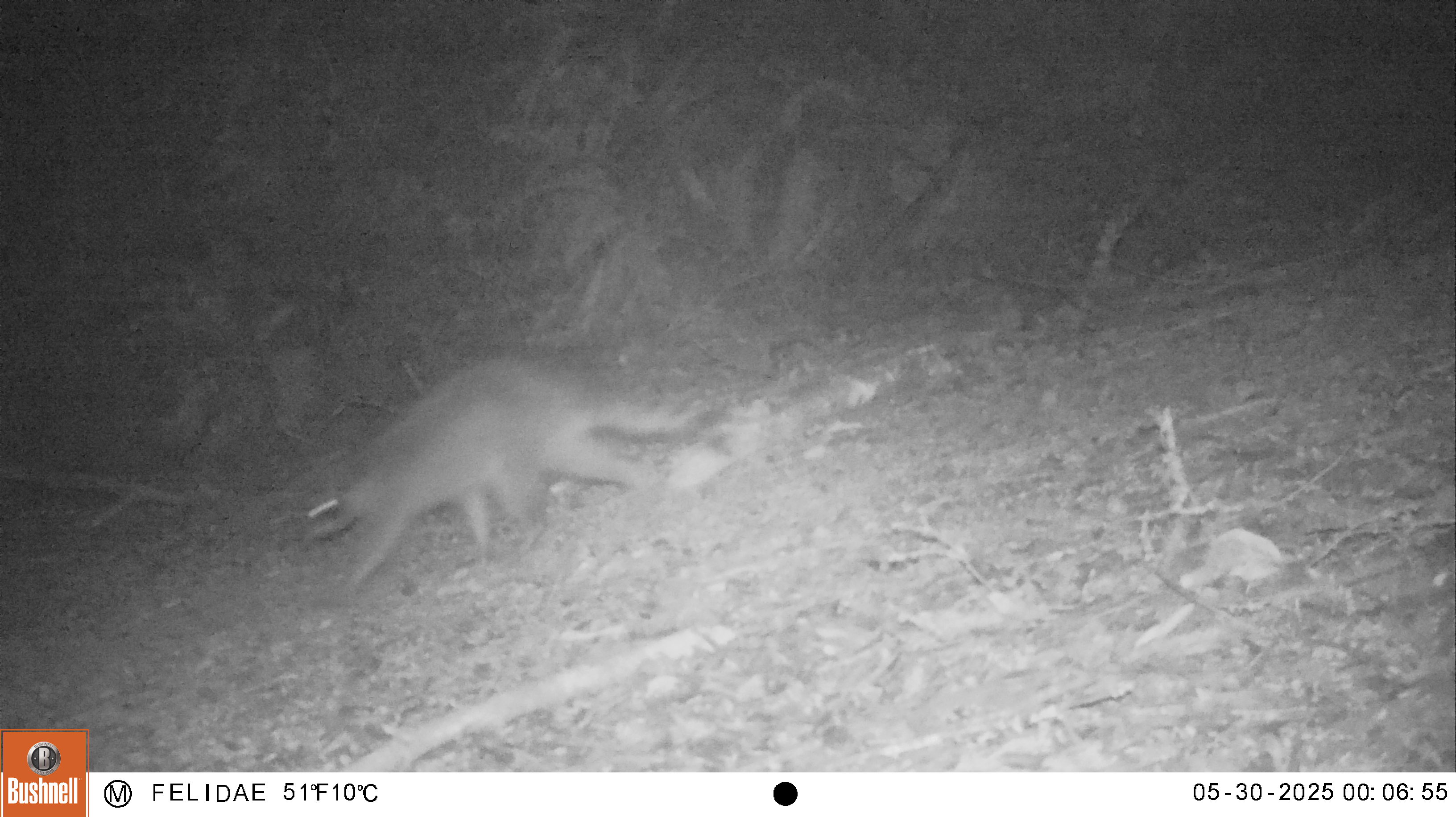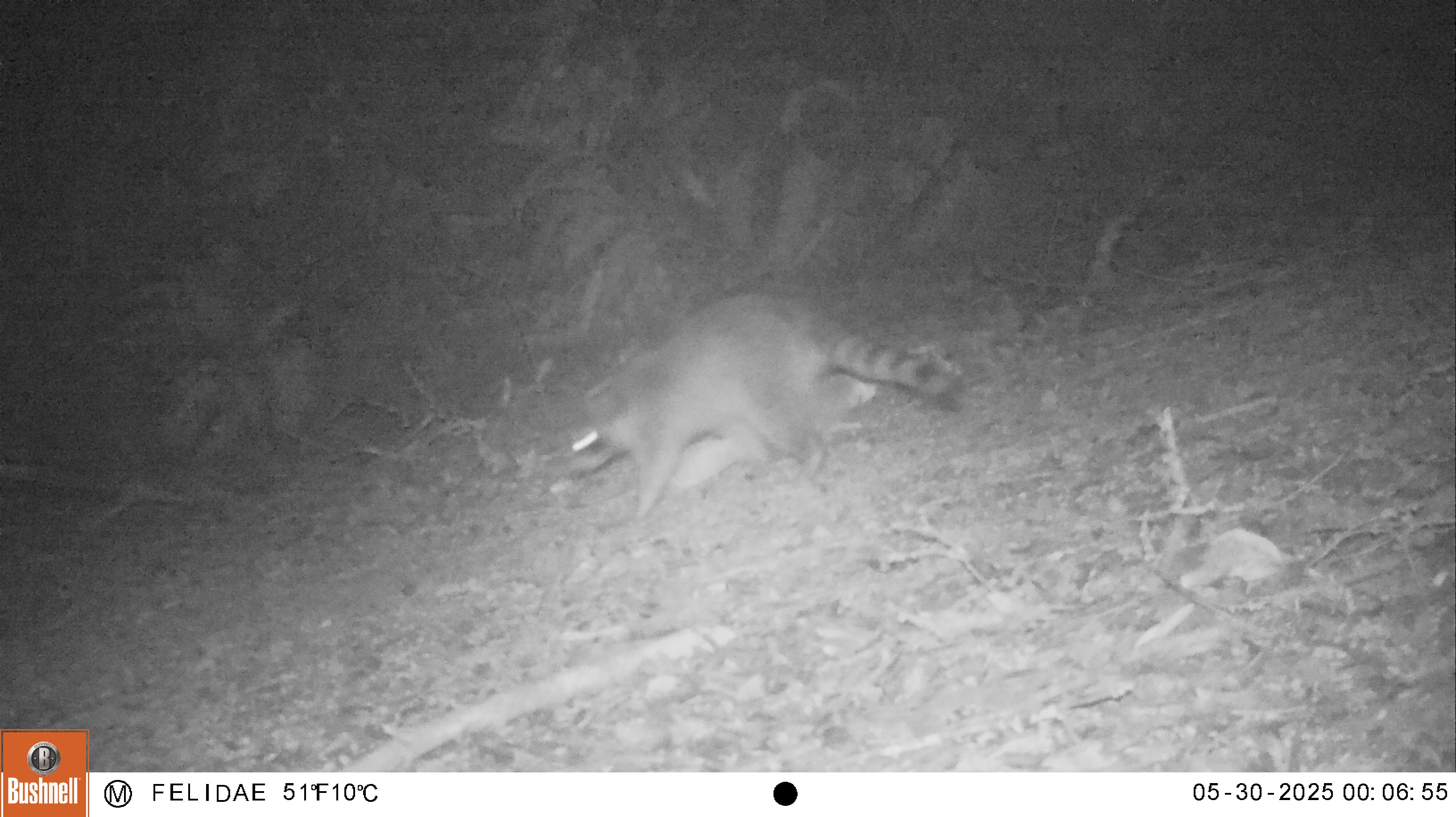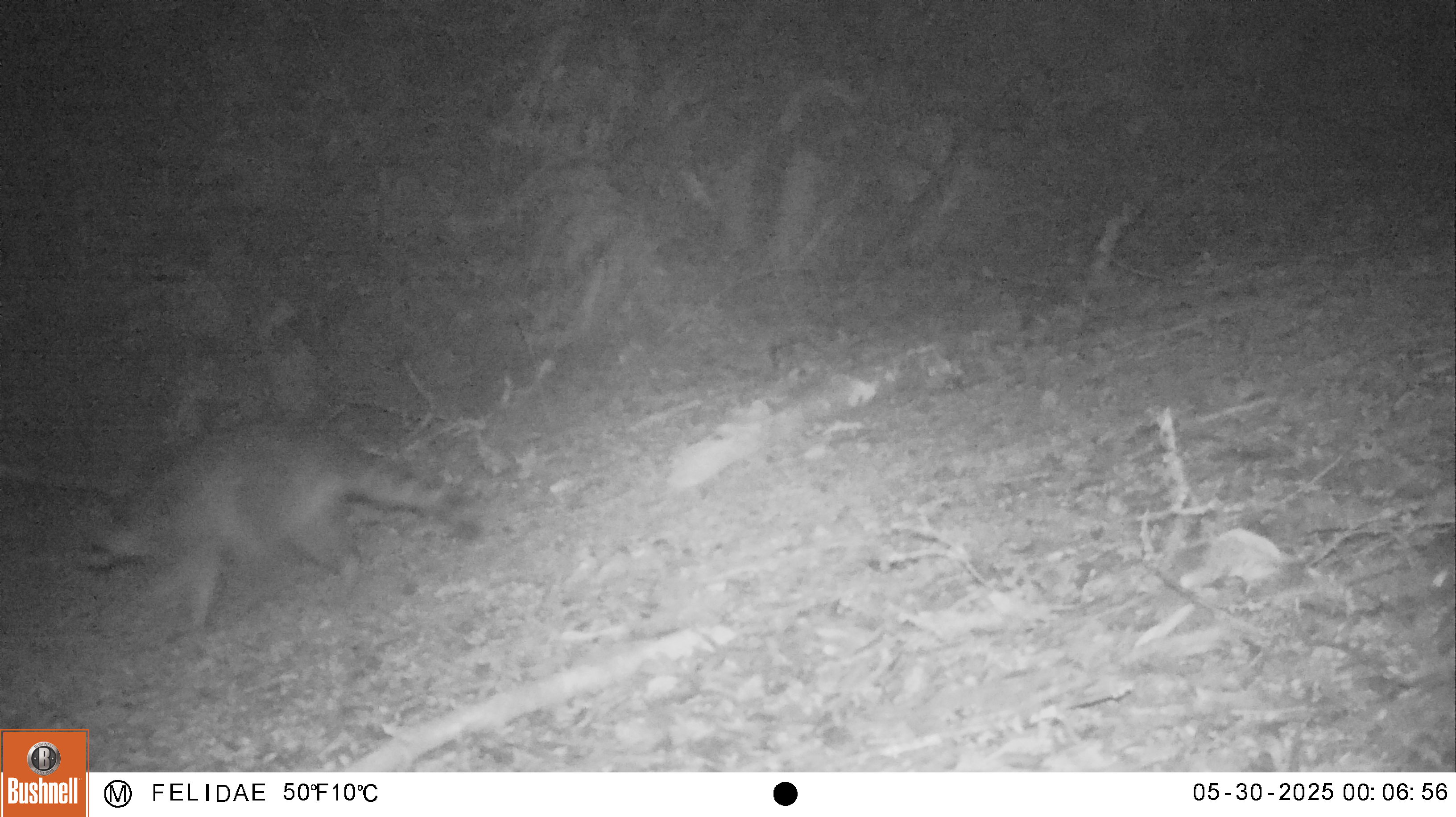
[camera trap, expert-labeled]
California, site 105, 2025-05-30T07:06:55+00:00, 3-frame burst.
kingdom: Animalia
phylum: Chordata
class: Mammalia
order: Carnivora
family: Procyonidae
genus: Procyon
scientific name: Procyon lotor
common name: raccoon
Raccoon (Procyon lotor).